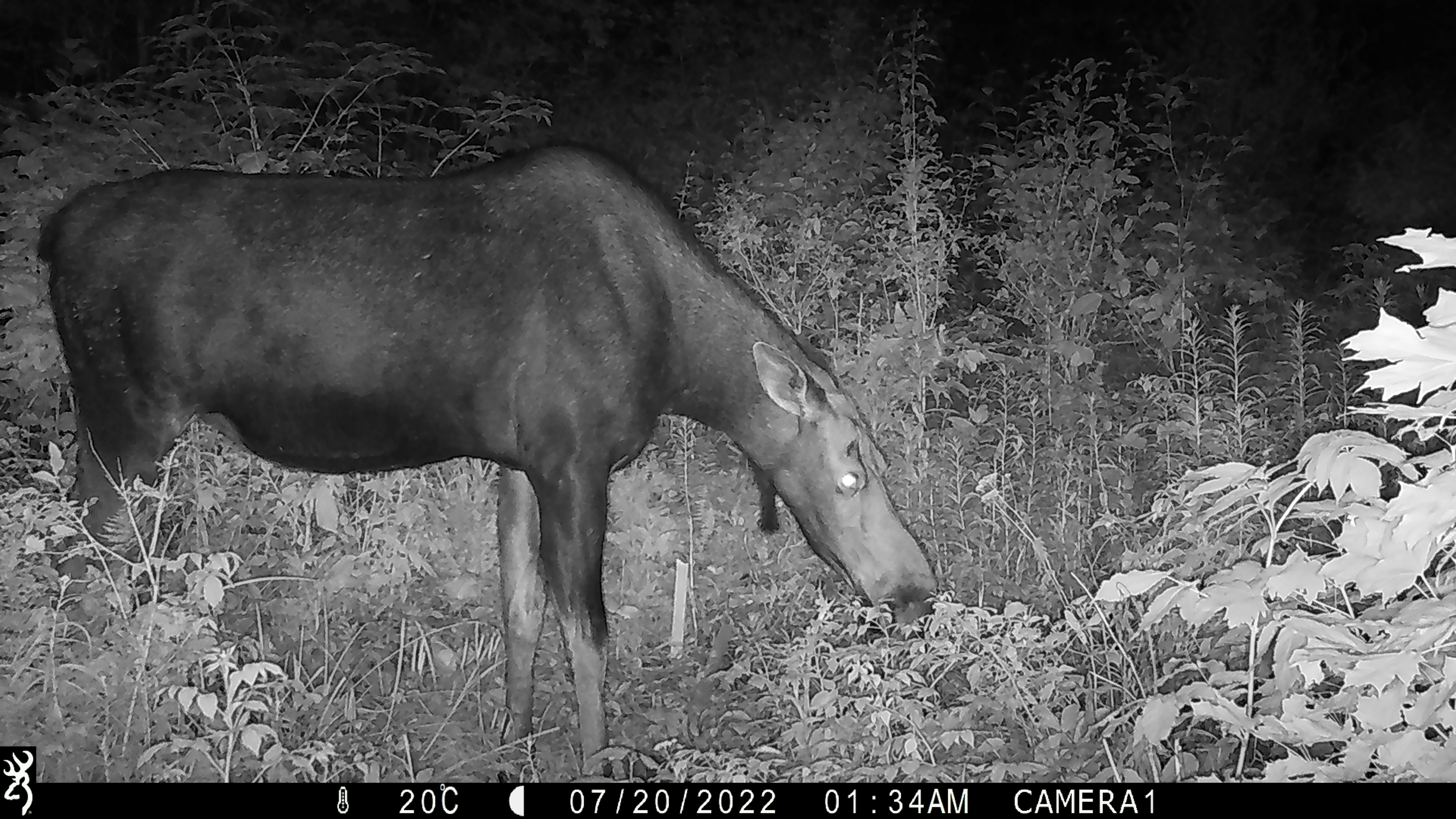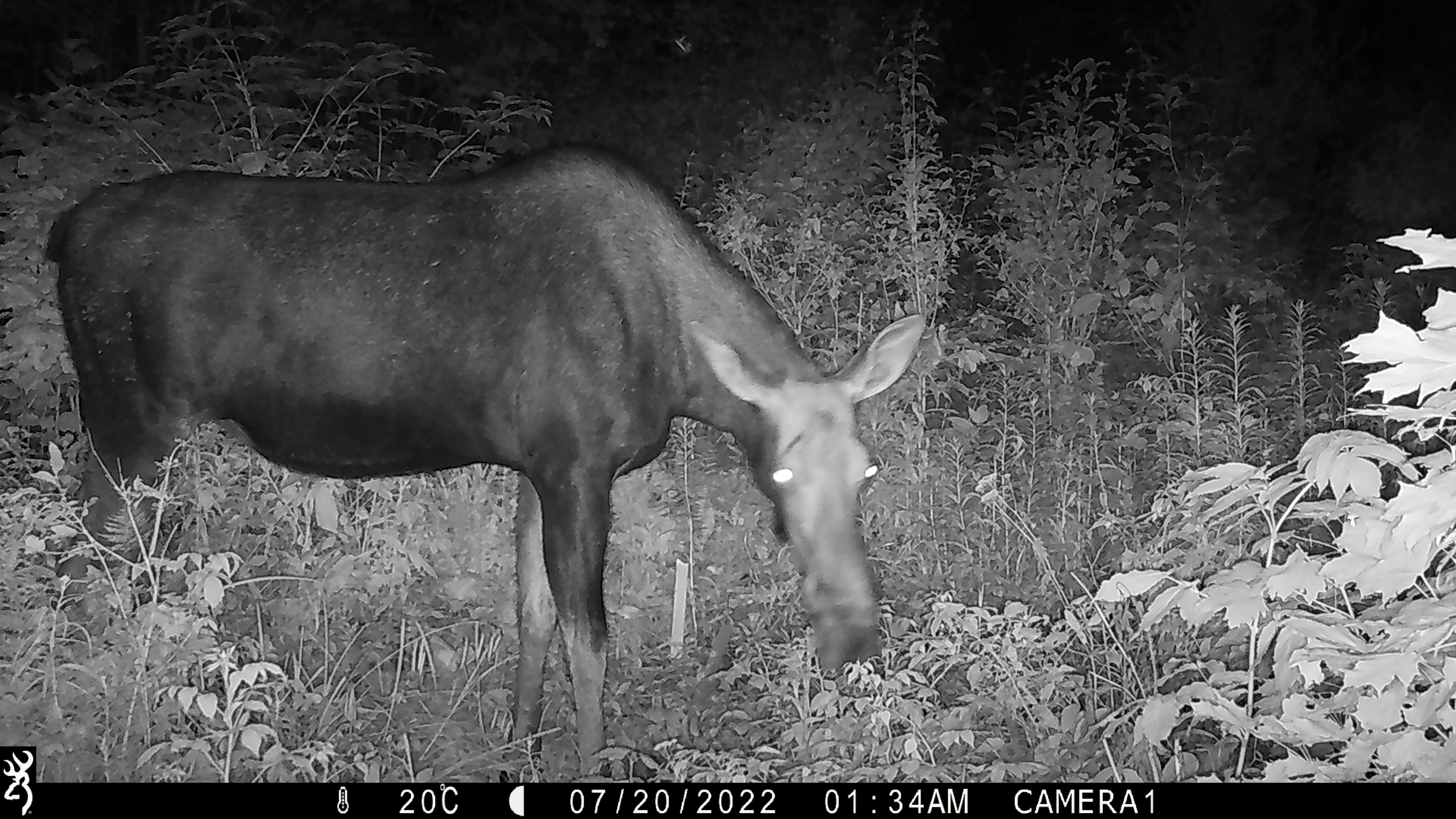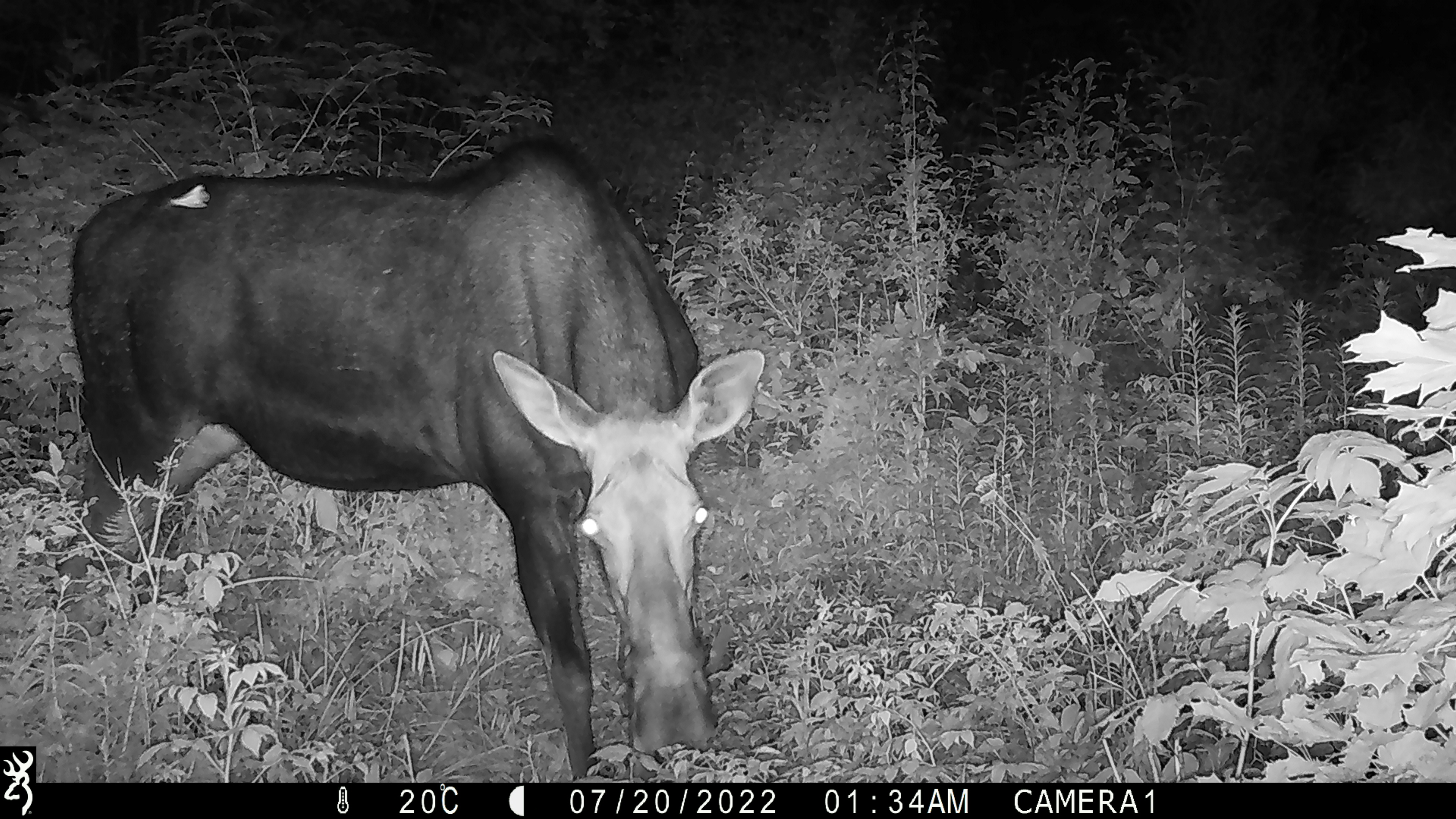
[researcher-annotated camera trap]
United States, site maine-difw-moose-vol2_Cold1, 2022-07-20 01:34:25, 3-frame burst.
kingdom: Animalia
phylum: Chordata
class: Mammalia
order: Artiodactyla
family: Cervidae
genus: Alces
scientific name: Alces alces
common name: moose